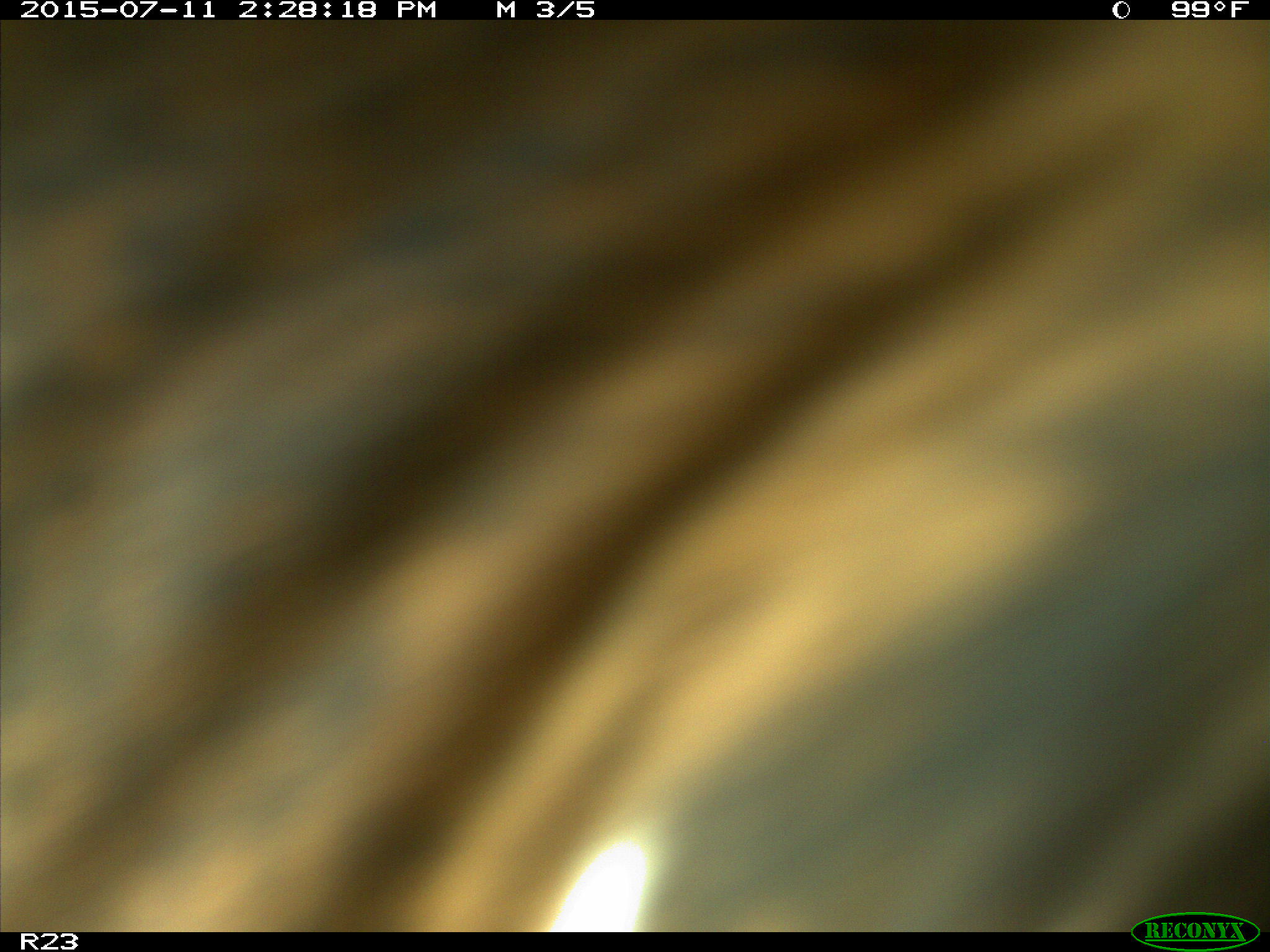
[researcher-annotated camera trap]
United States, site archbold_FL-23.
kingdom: Animalia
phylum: Chordata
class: Mammalia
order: Artiodactyla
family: Bovidae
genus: Bos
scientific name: Bos taurus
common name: domestic cow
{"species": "Bos taurus (domestic cow)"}